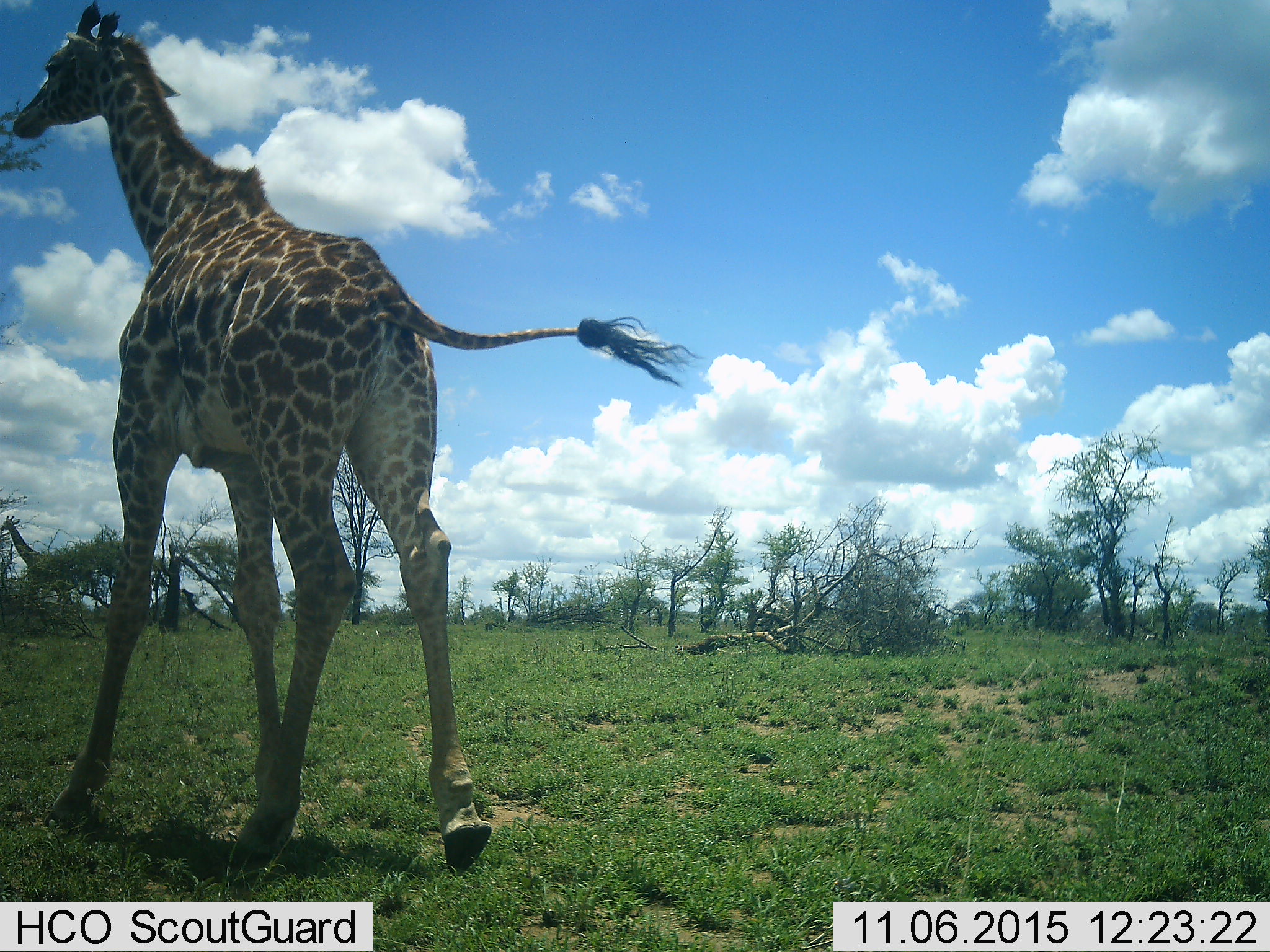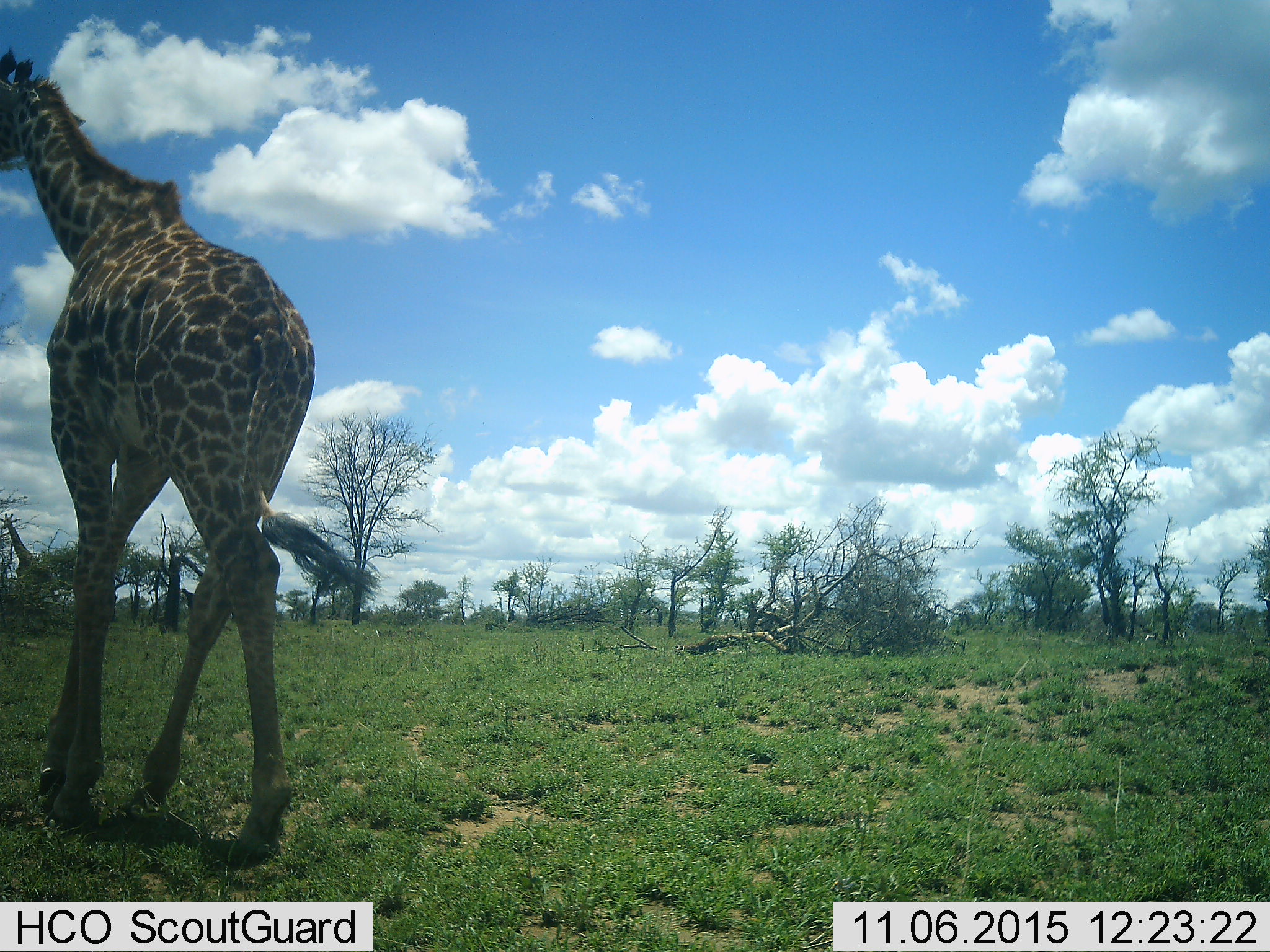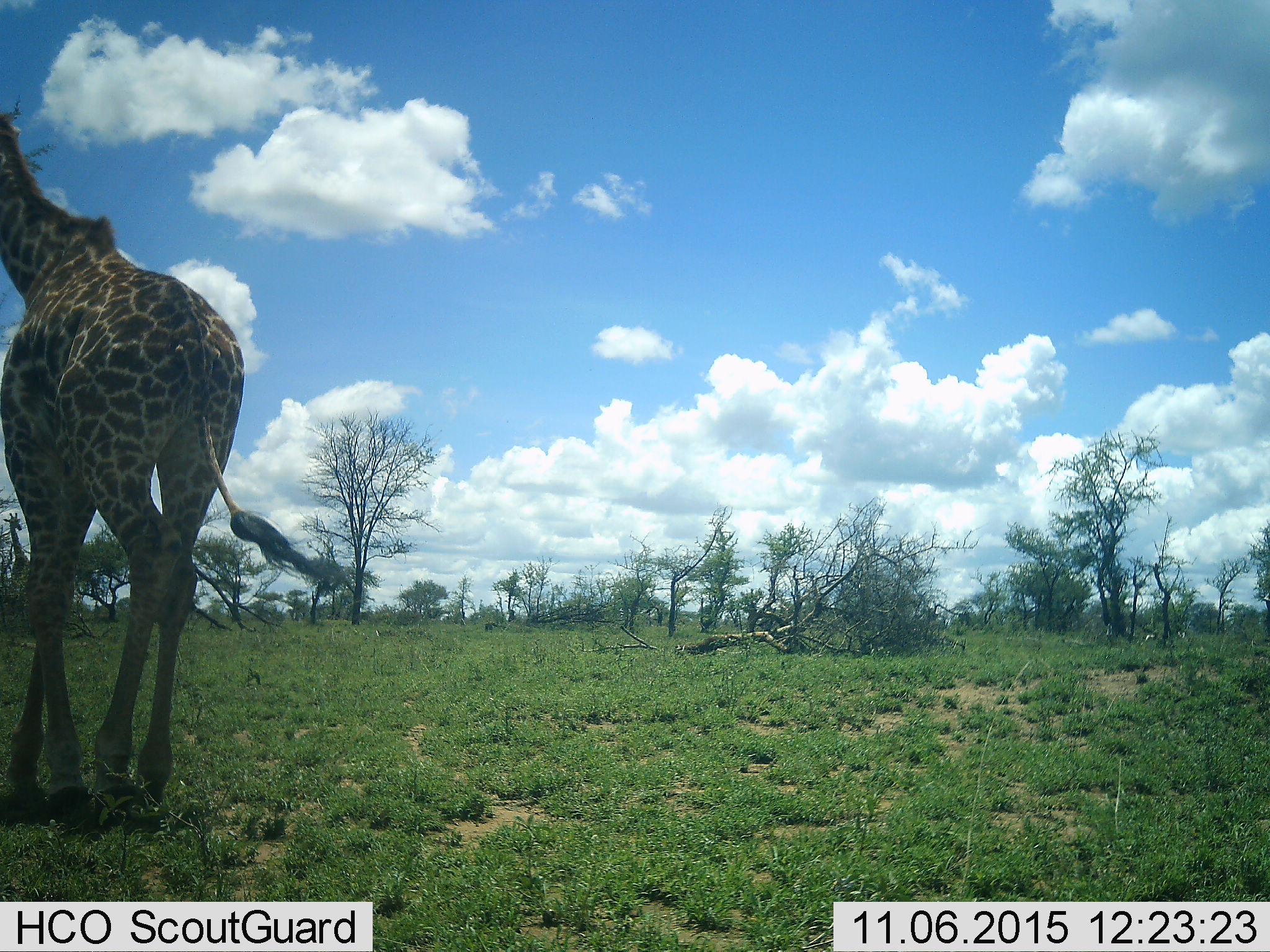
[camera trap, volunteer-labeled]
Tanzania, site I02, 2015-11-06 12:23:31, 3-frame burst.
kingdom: Animalia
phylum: Chordata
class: Mammalia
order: Artiodactyla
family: Giraffidae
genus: Giraffa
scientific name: Giraffa camelopardalis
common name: giraffe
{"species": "giraffe (Giraffa camelopardalis)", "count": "2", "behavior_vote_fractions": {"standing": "30%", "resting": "0%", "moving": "80%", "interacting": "0%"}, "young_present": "0%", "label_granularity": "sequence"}